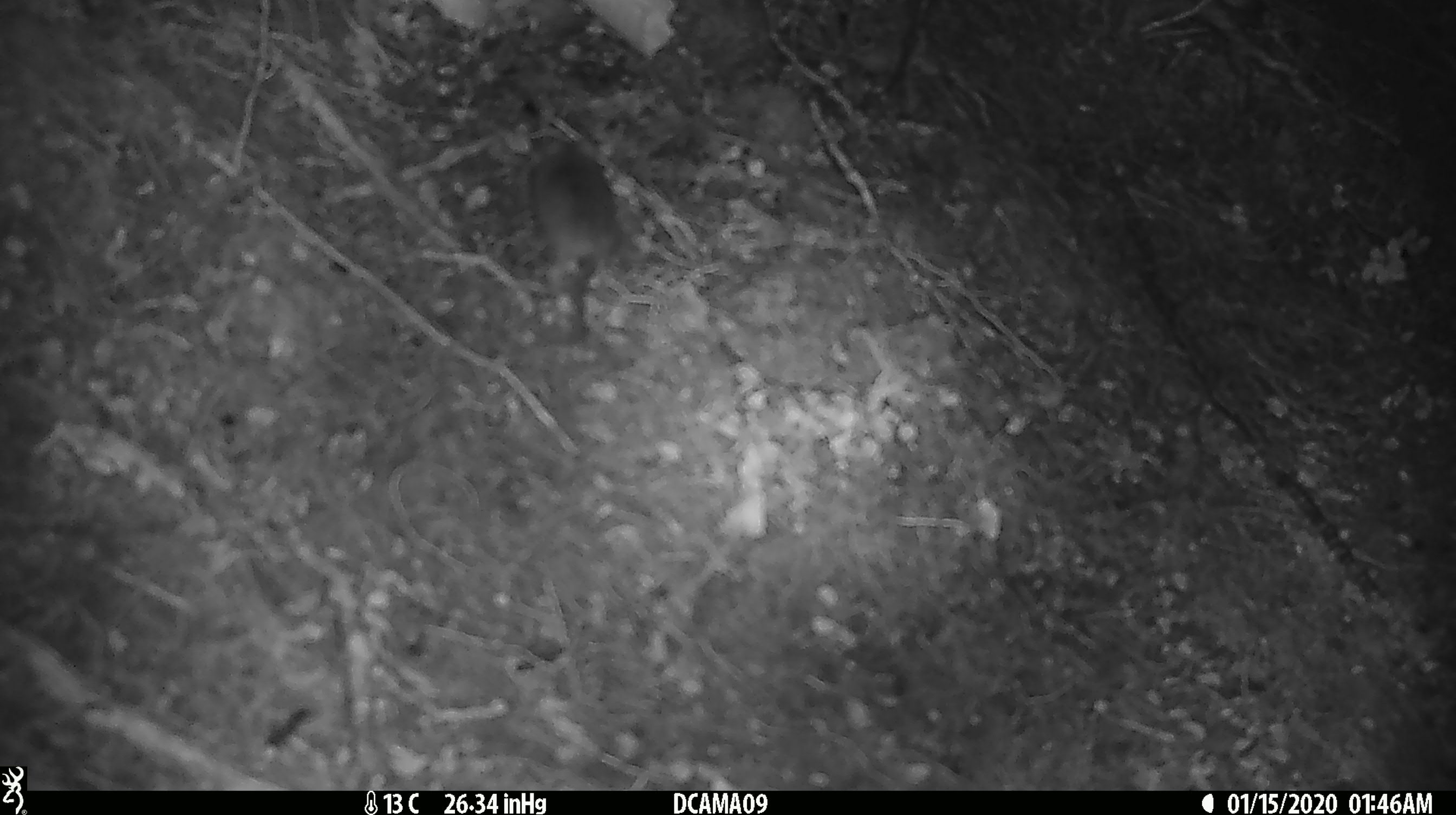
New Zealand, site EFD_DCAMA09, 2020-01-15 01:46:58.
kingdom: Animalia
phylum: Chordata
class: Mammalia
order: Rodentia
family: Muridae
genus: Mus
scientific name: Mus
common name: mouse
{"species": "mouse (Mus)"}